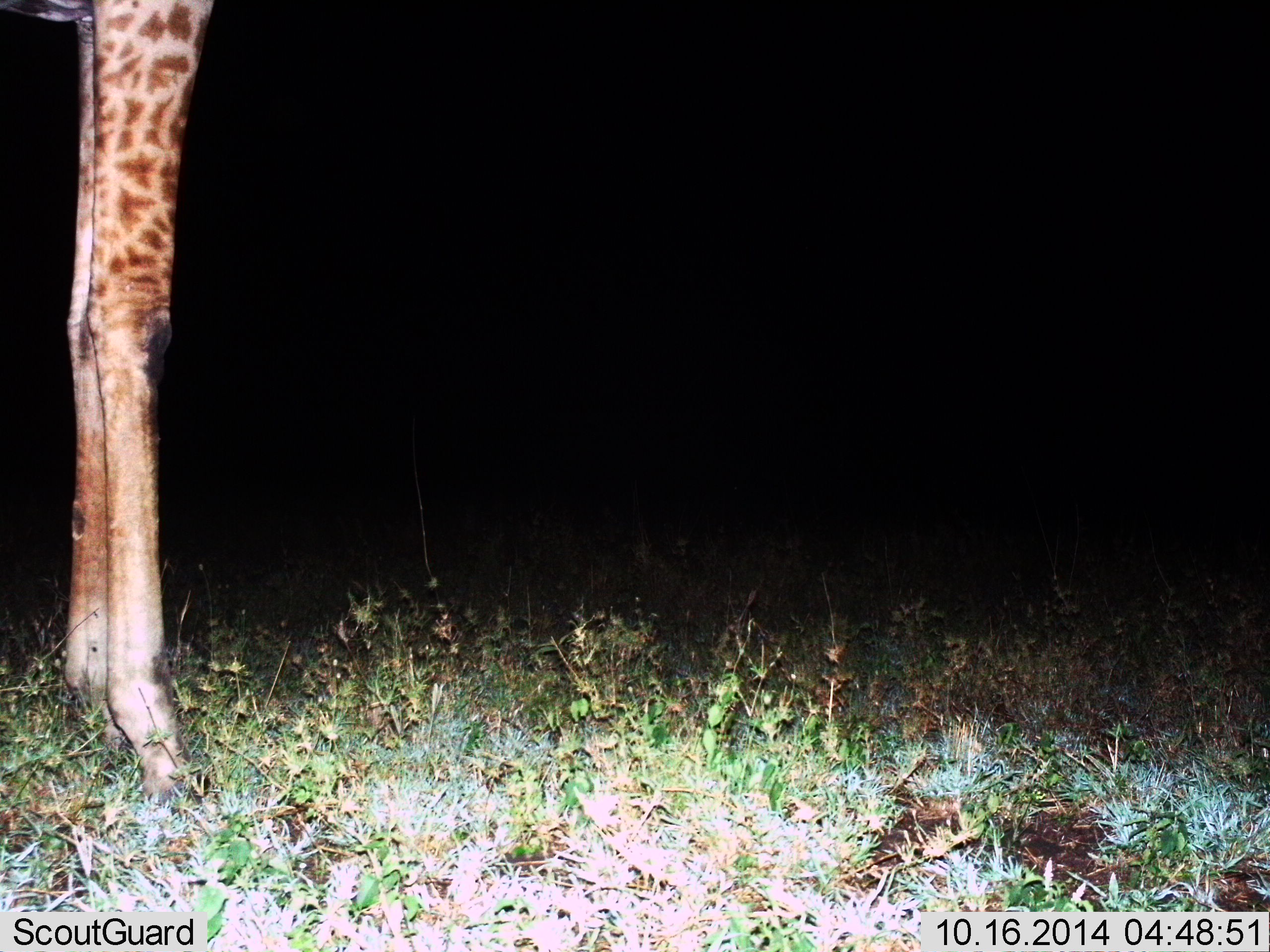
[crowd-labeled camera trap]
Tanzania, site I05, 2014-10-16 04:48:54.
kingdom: Animalia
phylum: Chordata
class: Mammalia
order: Artiodactyla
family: Giraffidae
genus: Giraffa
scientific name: Giraffa camelopardalis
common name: giraffe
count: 1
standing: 100%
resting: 0%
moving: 0%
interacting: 0%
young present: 0%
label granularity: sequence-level